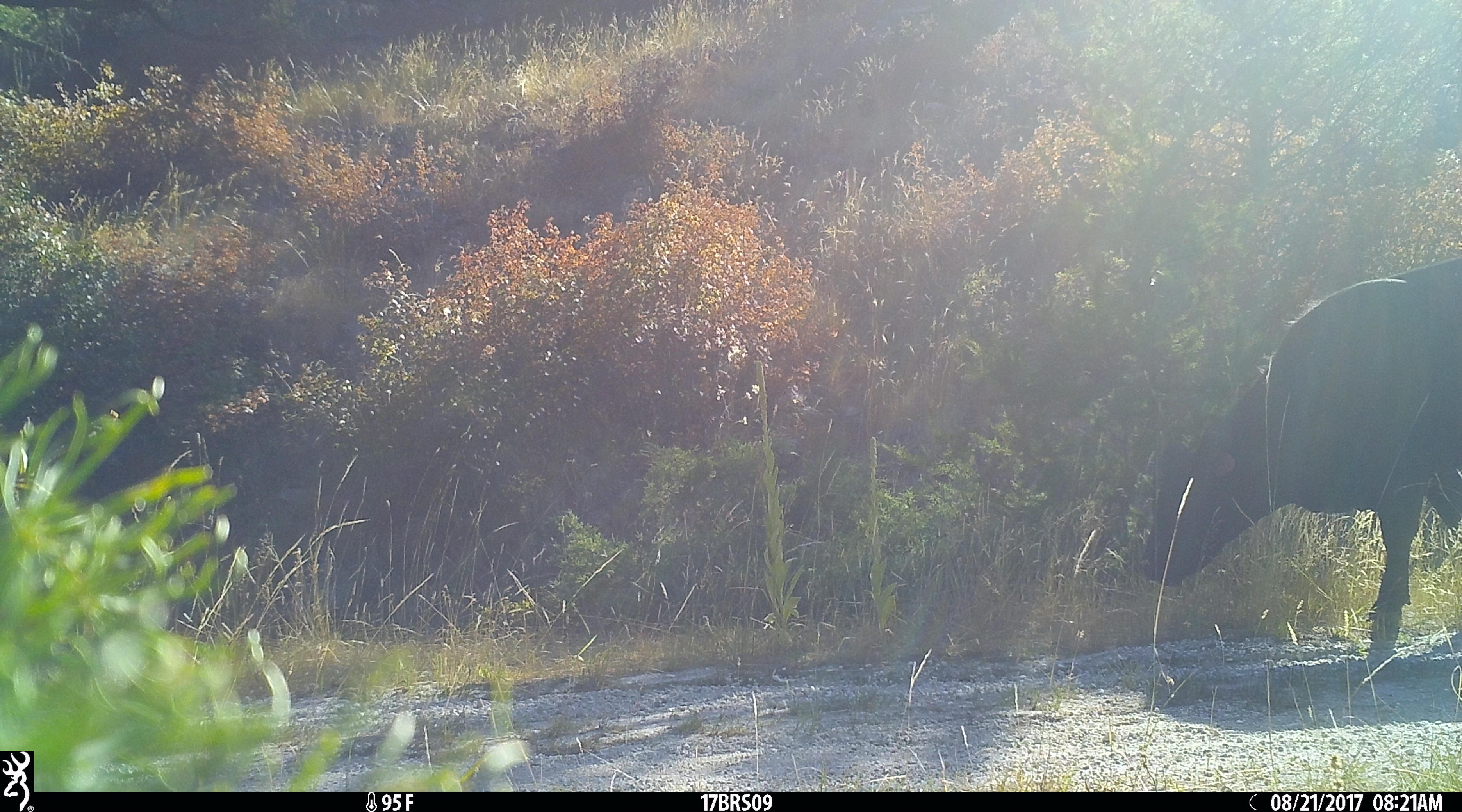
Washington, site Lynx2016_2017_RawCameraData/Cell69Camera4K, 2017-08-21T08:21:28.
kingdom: Animalia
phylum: Chordata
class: Mammalia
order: Artiodactyla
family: Bovidae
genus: Bos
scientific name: Bos taurus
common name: domestic cattle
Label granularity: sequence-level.